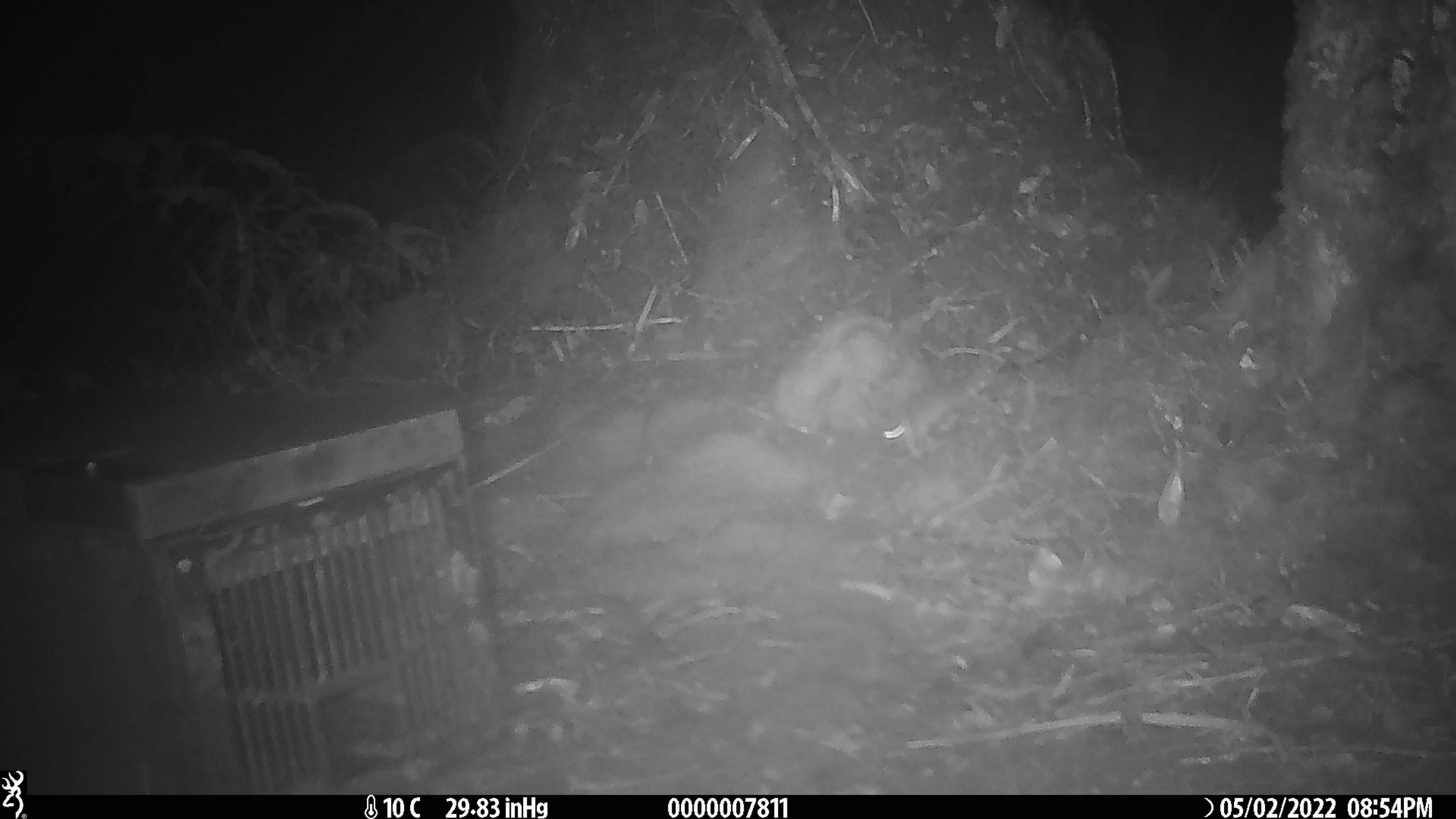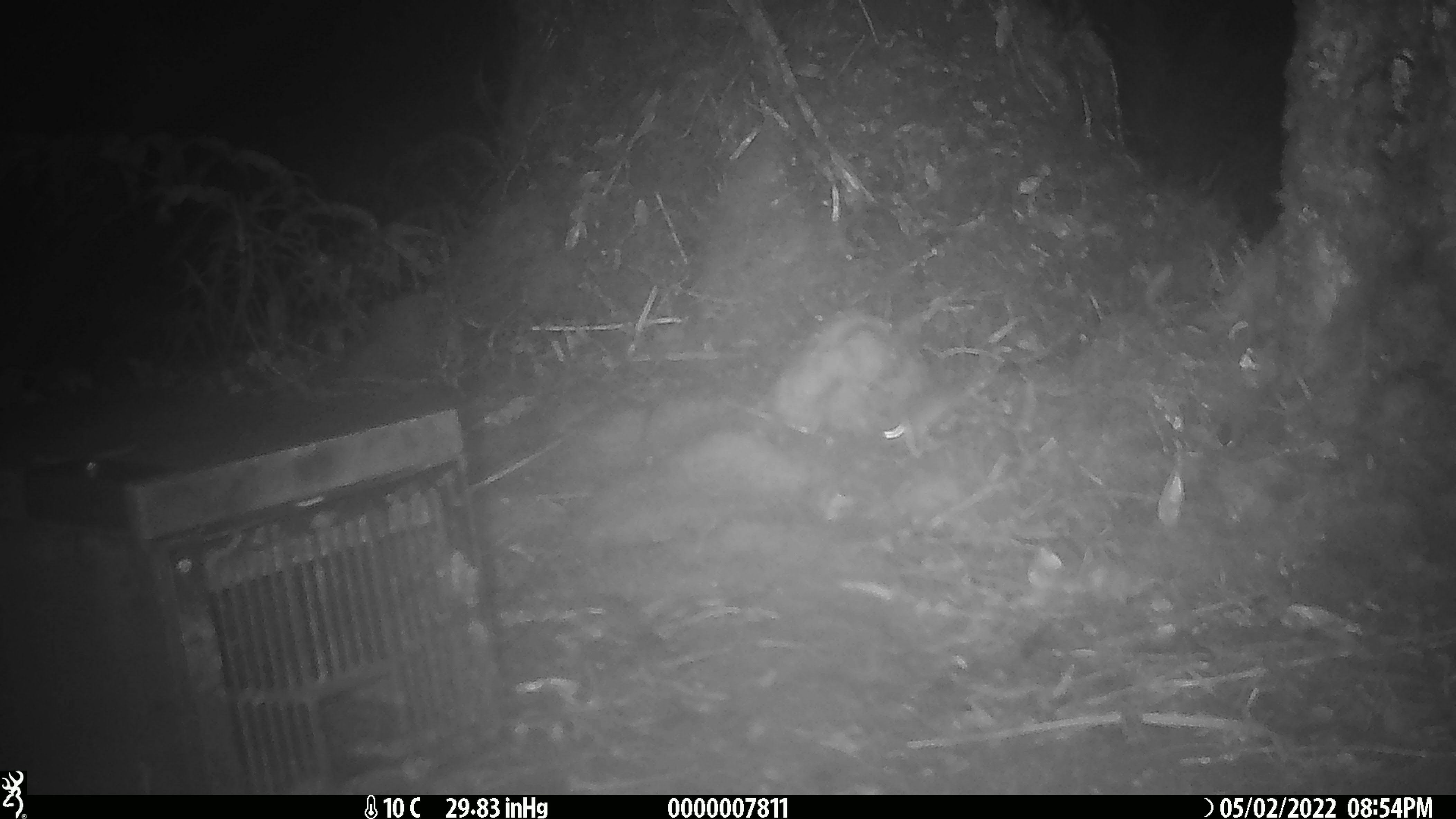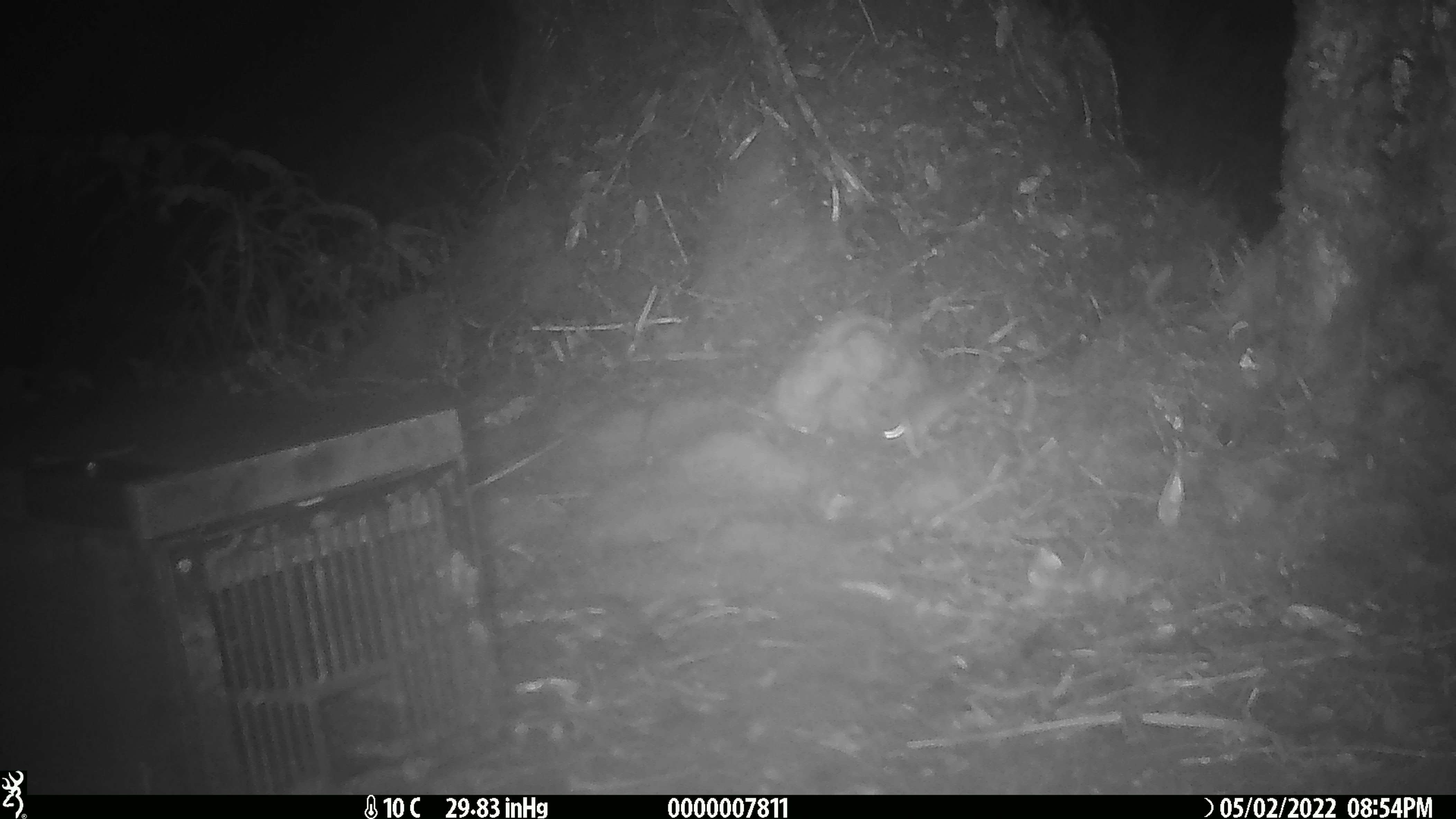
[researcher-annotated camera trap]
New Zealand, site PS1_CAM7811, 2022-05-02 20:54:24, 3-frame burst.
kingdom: Animalia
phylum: Chordata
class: Mammalia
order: Rodentia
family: Muridae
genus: Mus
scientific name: Mus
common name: mouse